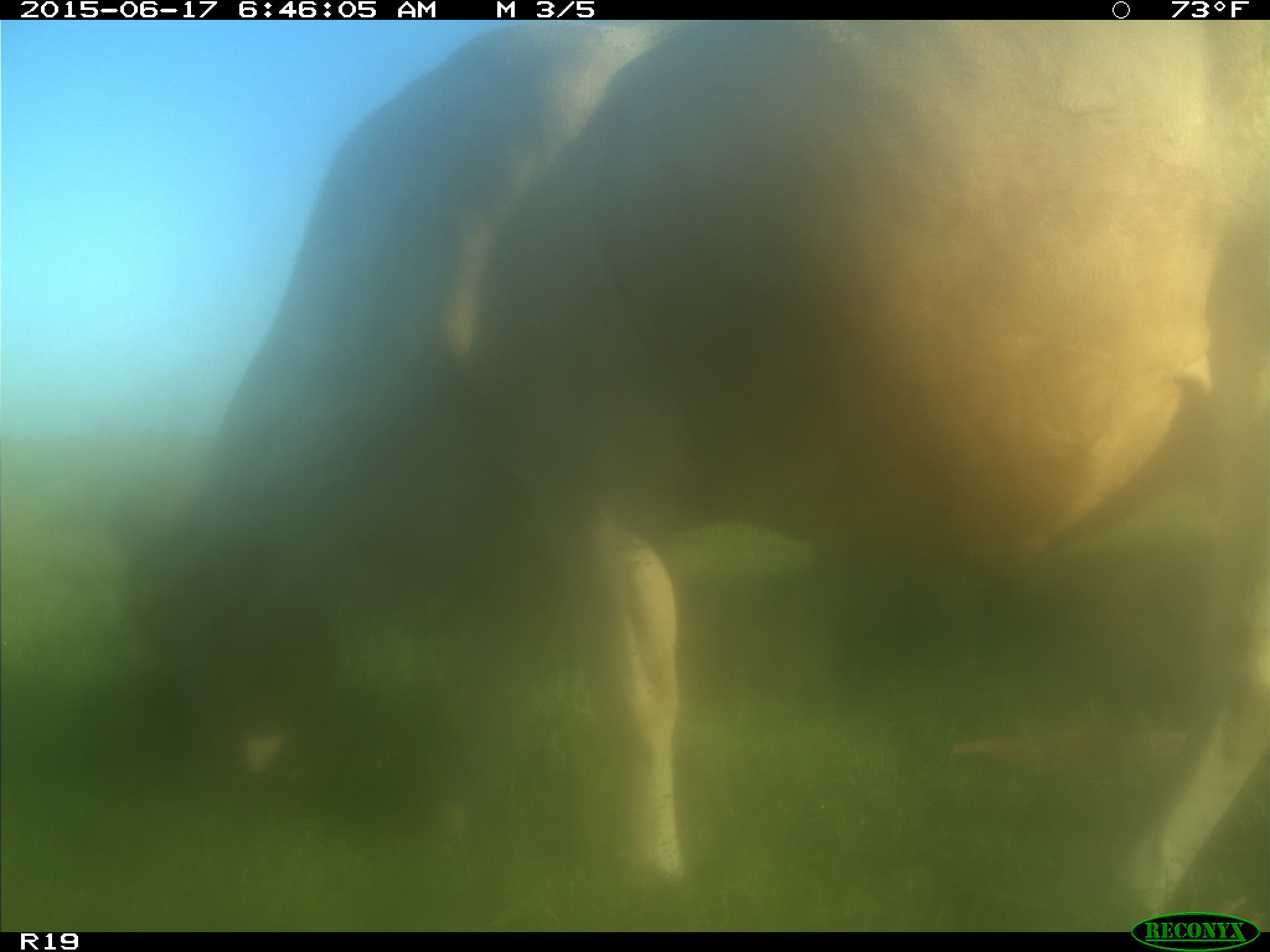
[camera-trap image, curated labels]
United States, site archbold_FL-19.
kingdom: Animalia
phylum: Chordata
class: Mammalia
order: Artiodactyla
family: Bovidae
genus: Bos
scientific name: Bos taurus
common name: domestic cow